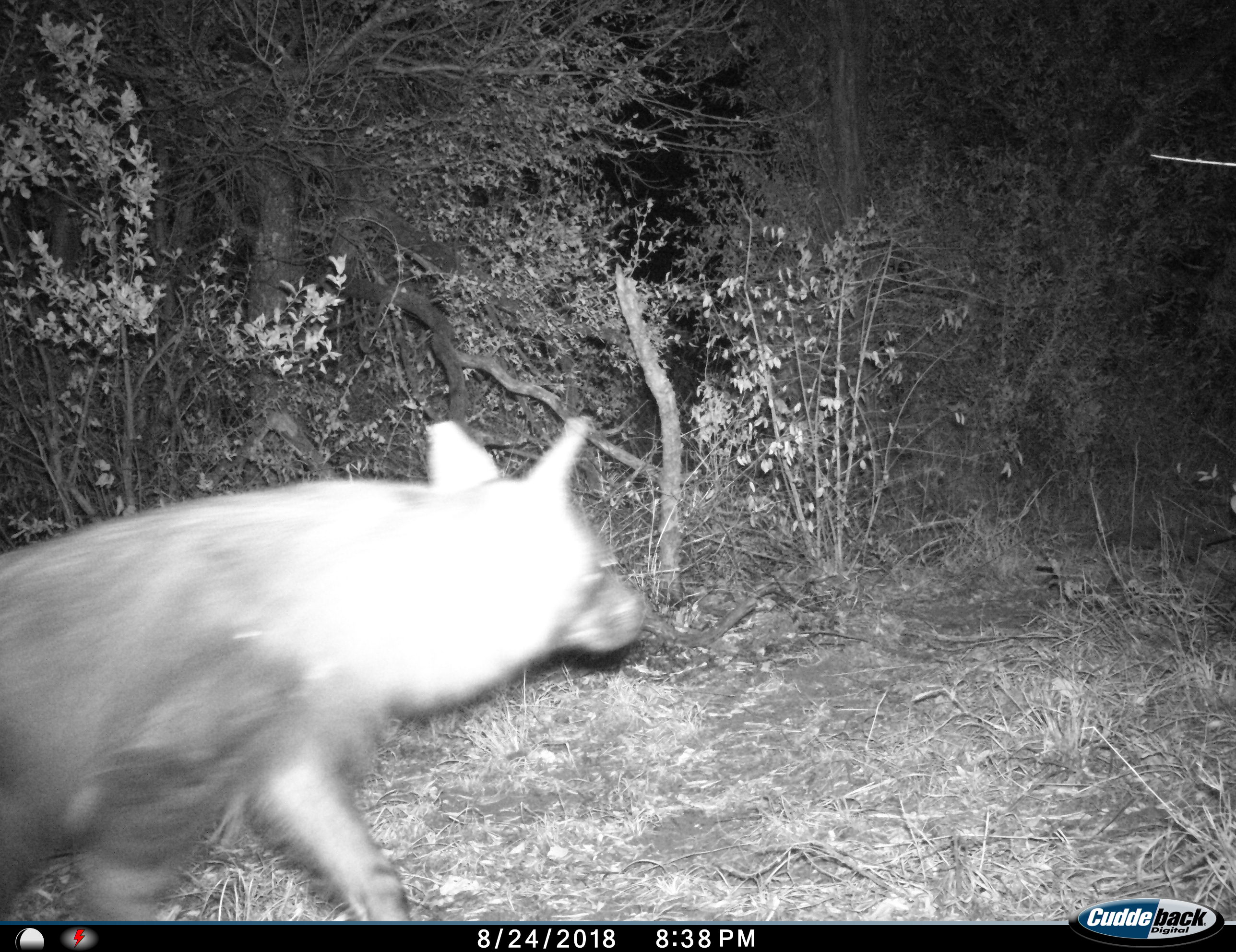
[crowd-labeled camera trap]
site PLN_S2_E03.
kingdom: Animalia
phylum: Chordata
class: Mammalia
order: Carnivora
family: Hyaenidae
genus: Parahyaena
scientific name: Parahyaena brunnea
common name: brown hyena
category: hyenabrown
Hyenabrown (brown hyena) (Parahyaena brunnea), count 1. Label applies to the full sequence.